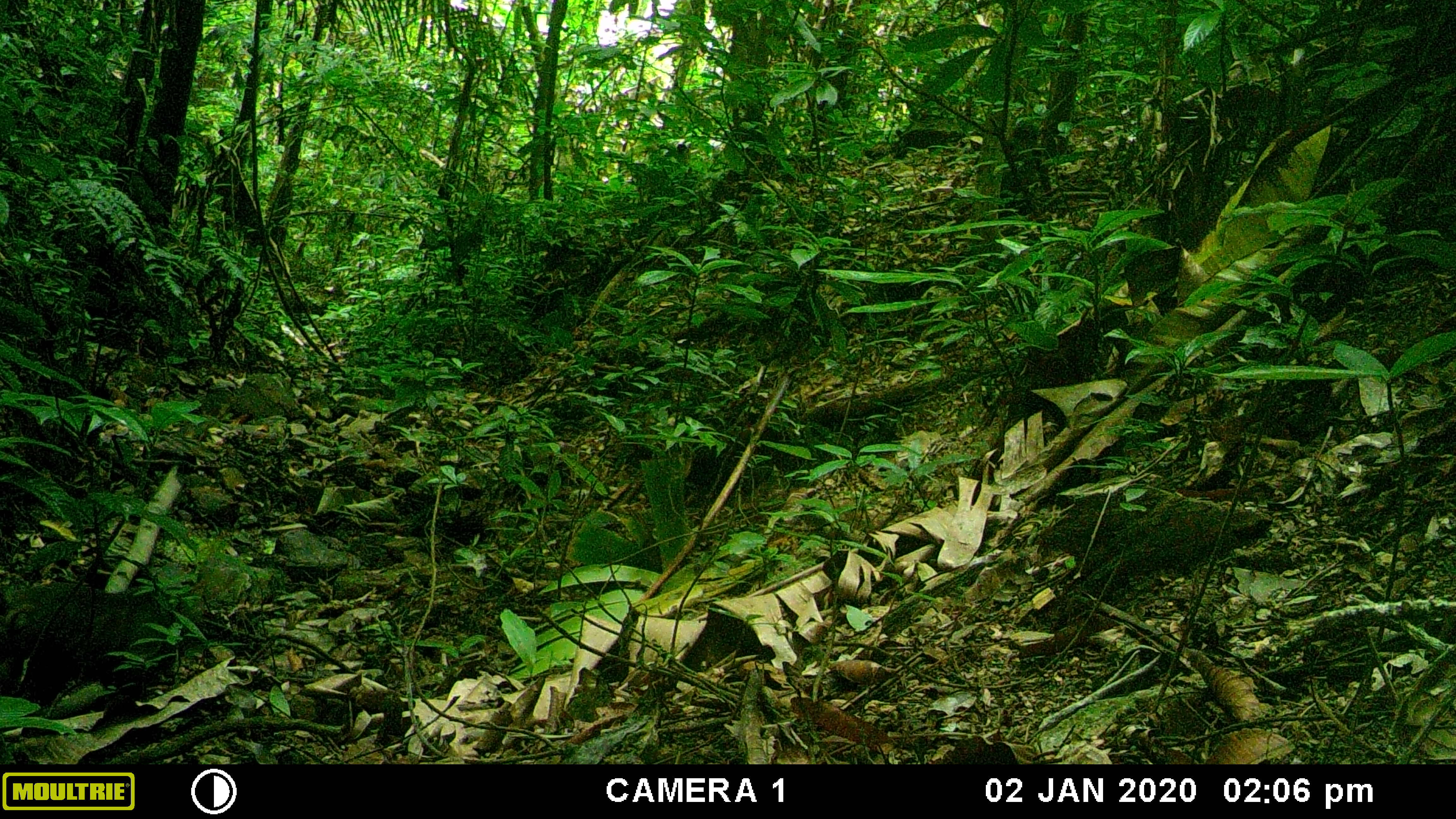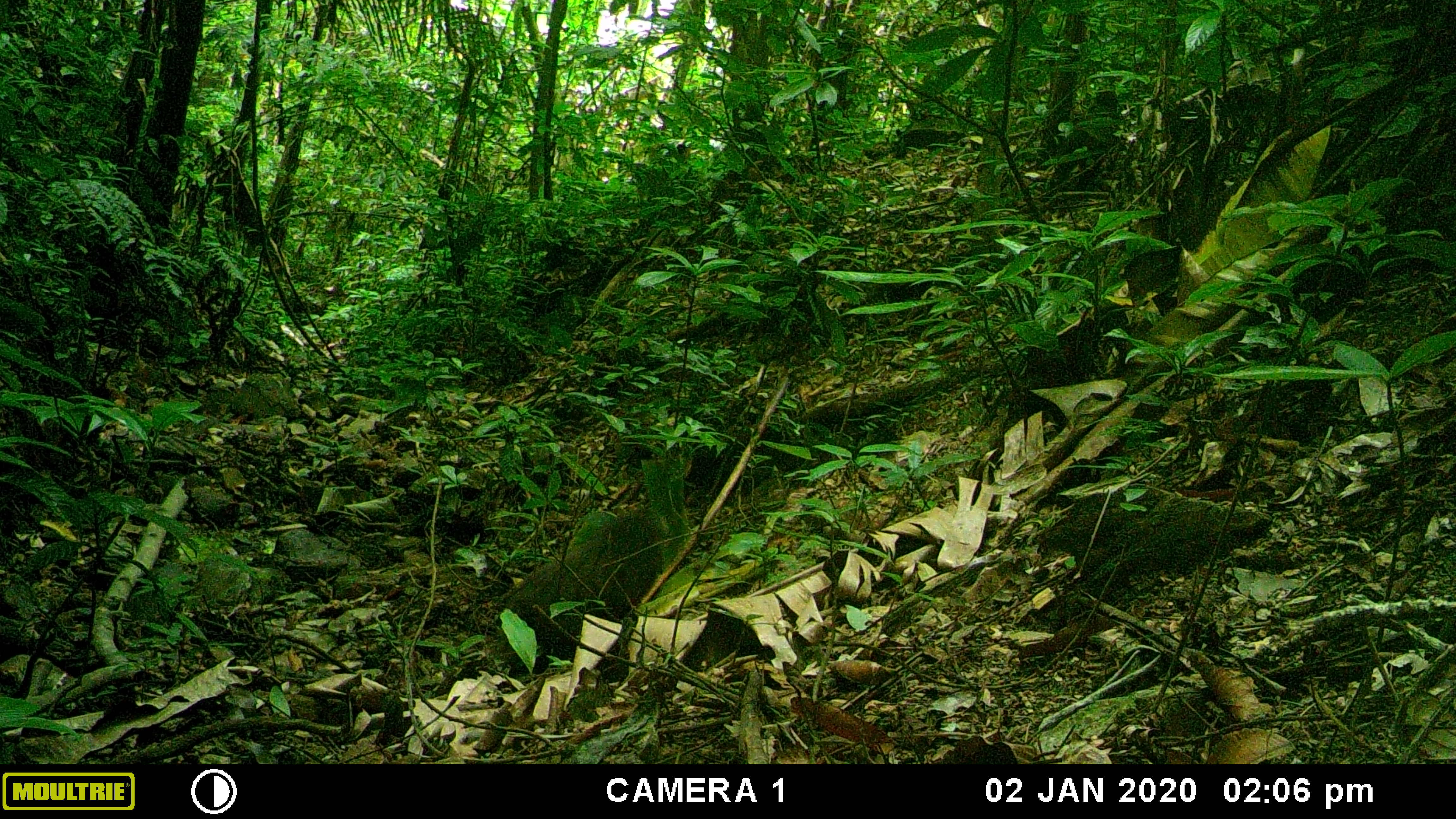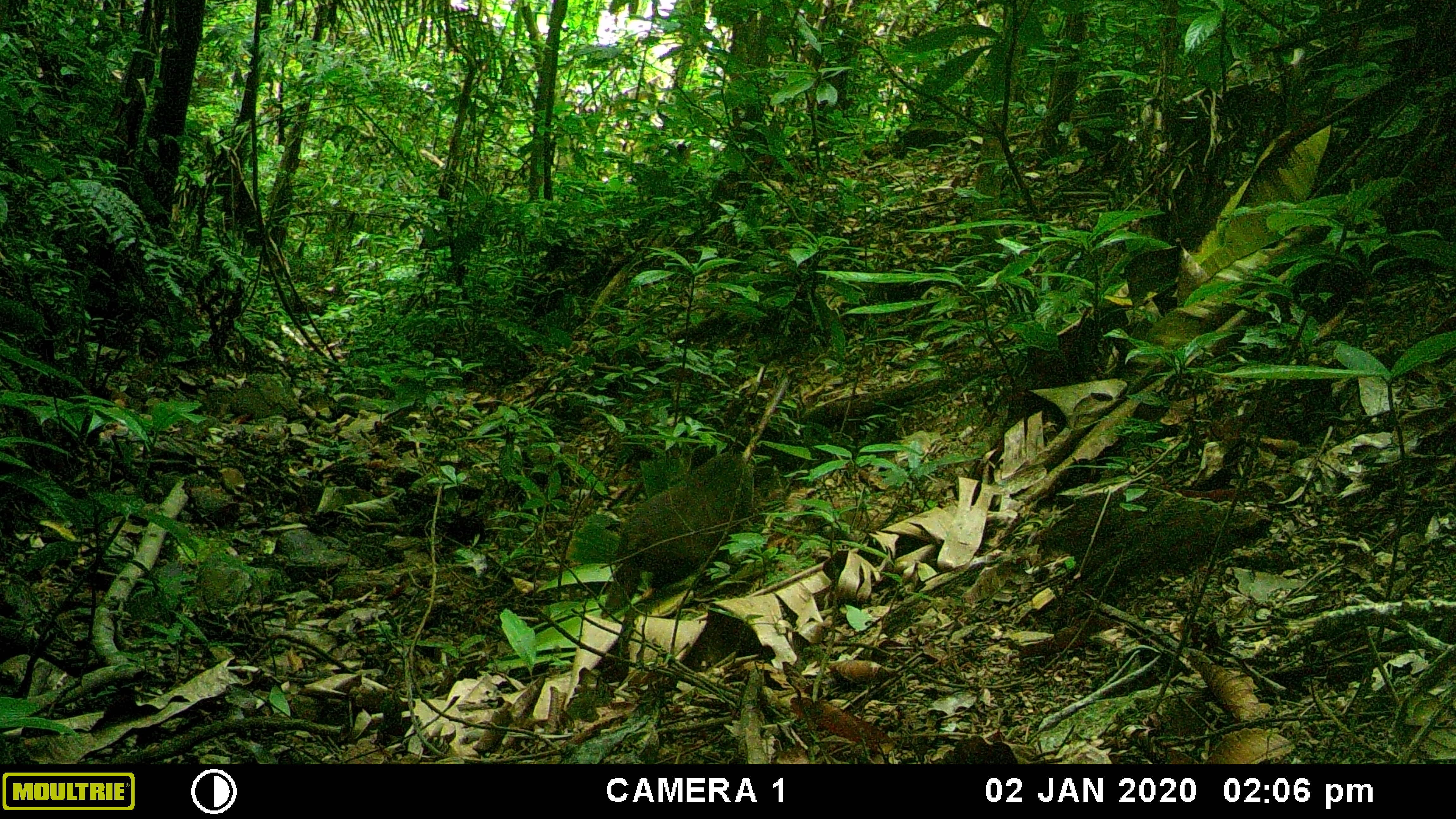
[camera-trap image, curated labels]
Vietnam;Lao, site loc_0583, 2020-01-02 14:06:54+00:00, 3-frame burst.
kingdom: Animalia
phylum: Chordata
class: Mammalia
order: Primates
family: Cercopithecidae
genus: Macaca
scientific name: Macaca arctoides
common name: stump-tailed macaque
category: stump tailed macaque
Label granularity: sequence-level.